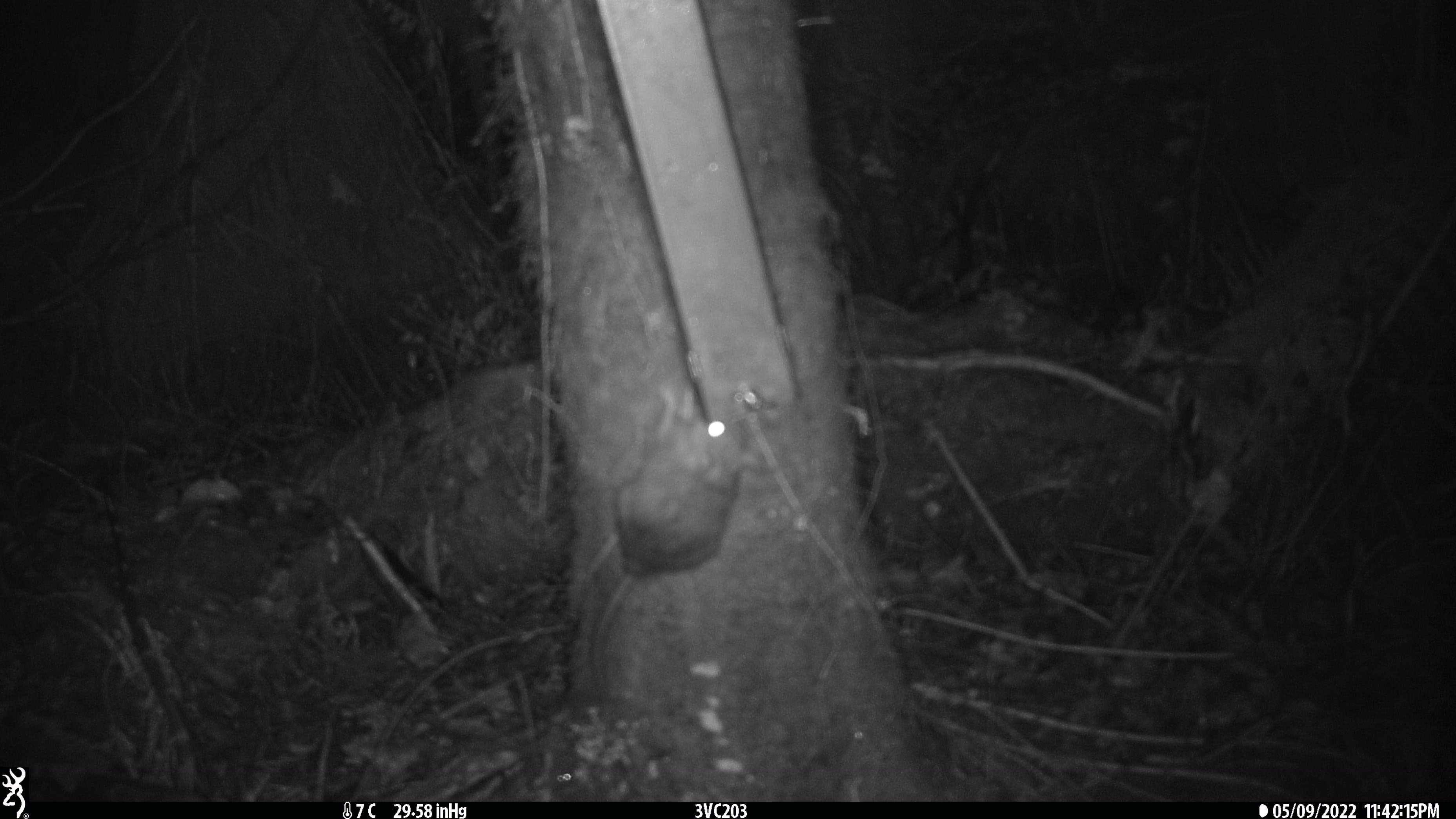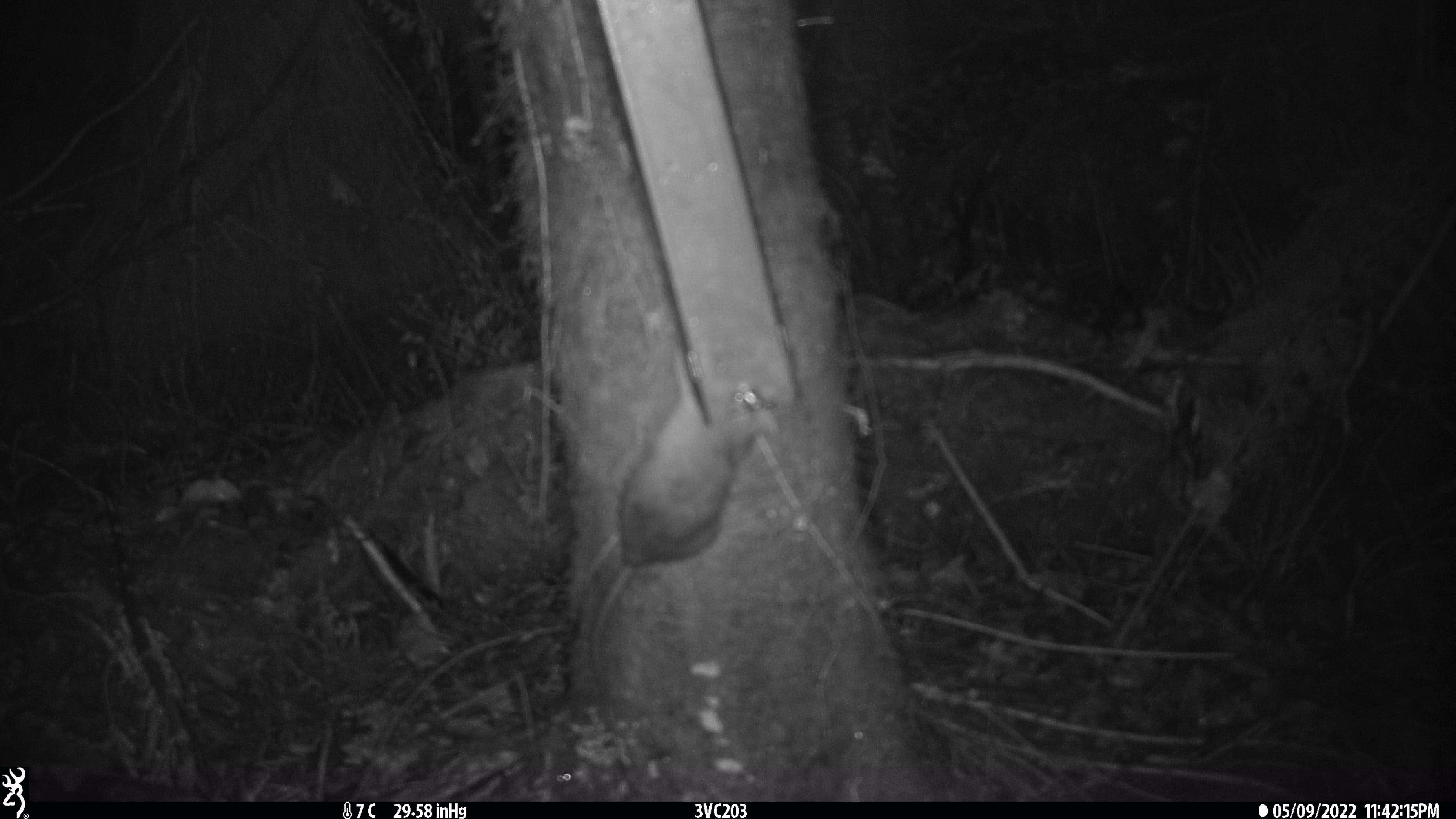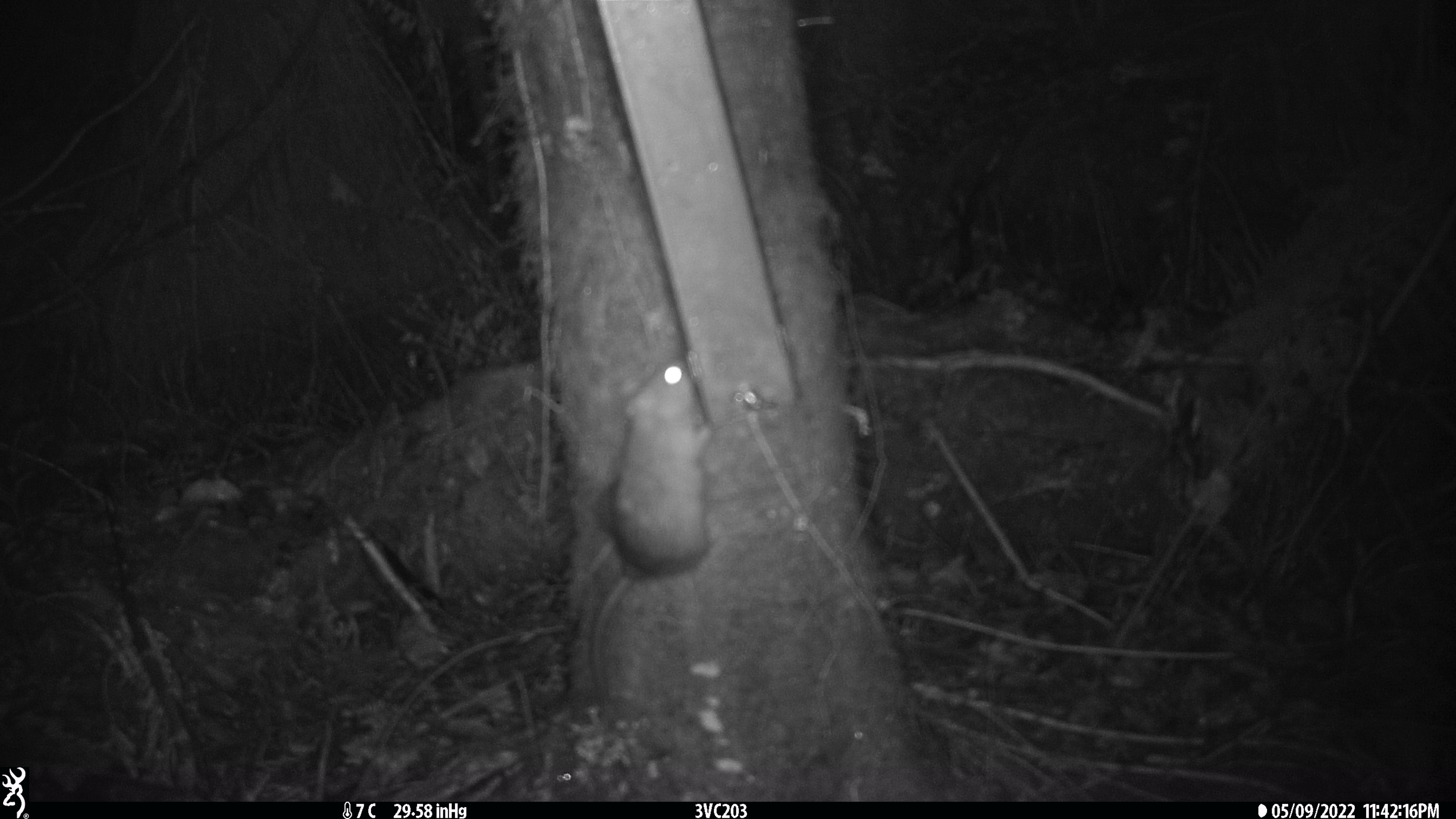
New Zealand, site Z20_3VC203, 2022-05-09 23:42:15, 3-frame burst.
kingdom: Animalia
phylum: Chordata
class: Mammalia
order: Rodentia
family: Muridae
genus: Rattus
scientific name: Rattus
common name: rat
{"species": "rat (Rattus)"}